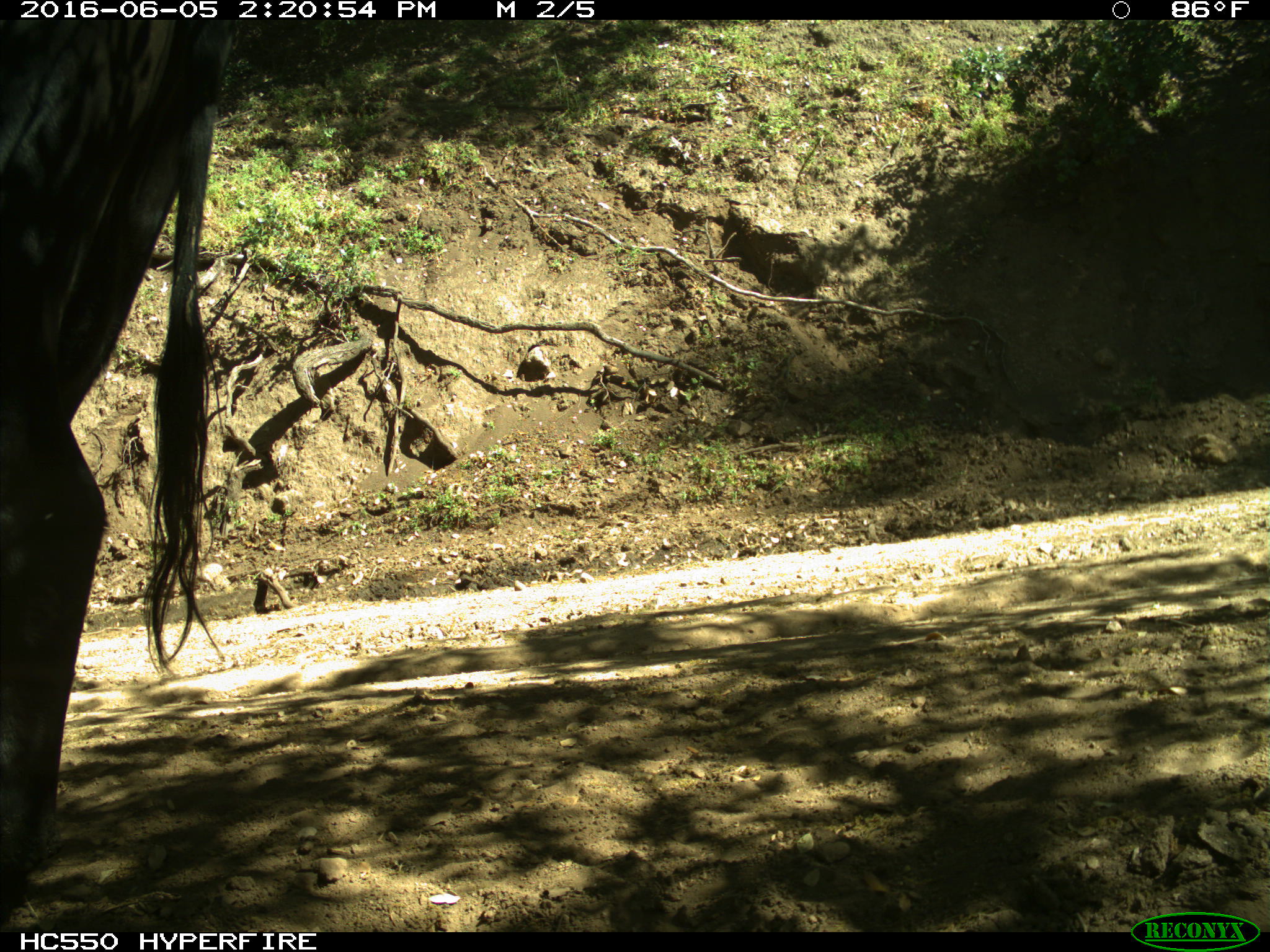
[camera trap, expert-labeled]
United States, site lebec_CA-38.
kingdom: Animalia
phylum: Chordata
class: Mammalia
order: Artiodactyla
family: Bovidae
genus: Bos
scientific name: Bos taurus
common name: domestic cow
Bos taurus (domestic cow).